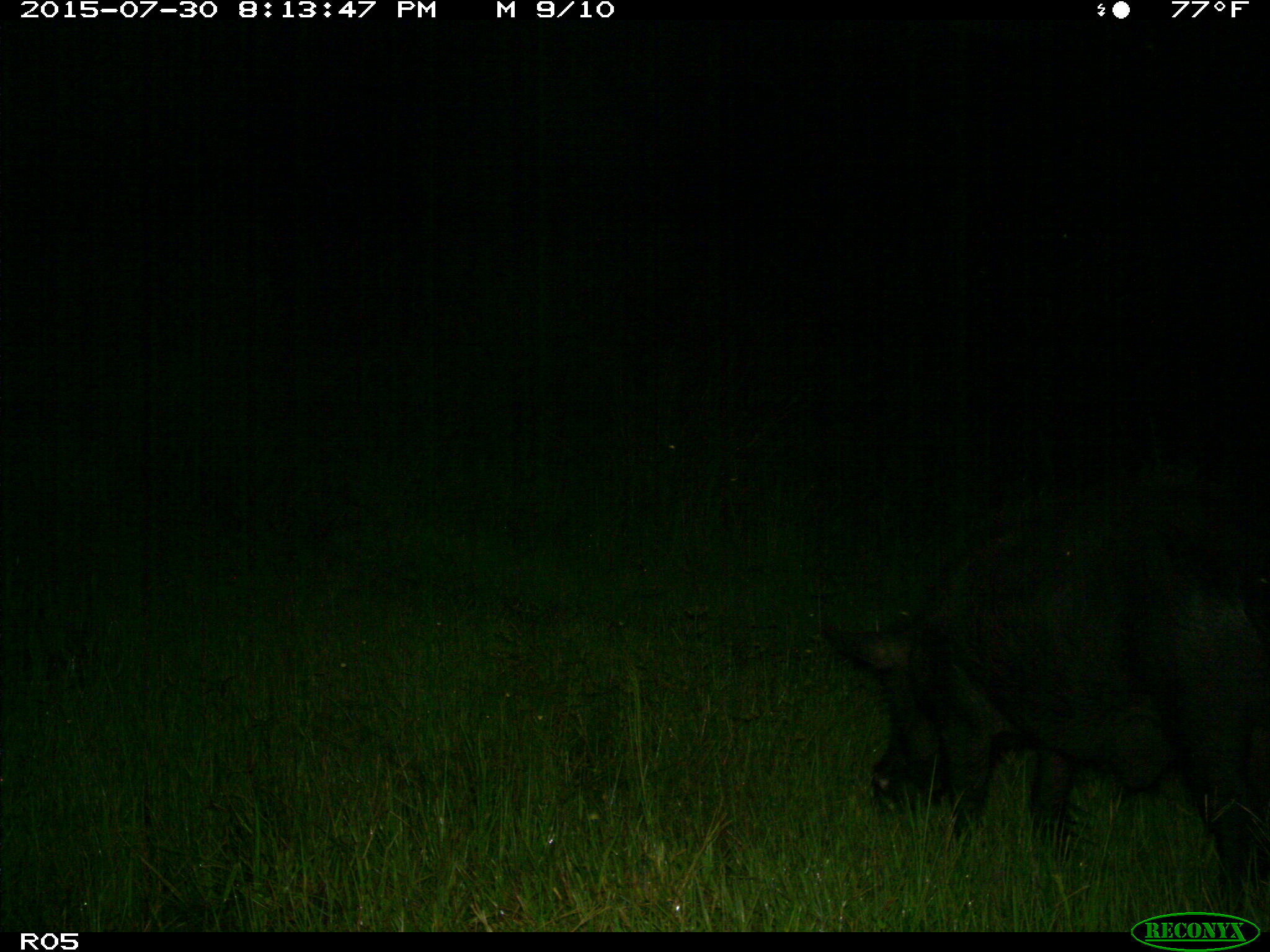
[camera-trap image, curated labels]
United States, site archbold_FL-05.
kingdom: Animalia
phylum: Chordata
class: Mammalia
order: Artiodactyla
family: Suidae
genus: Sus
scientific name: Sus scrofa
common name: wild boar